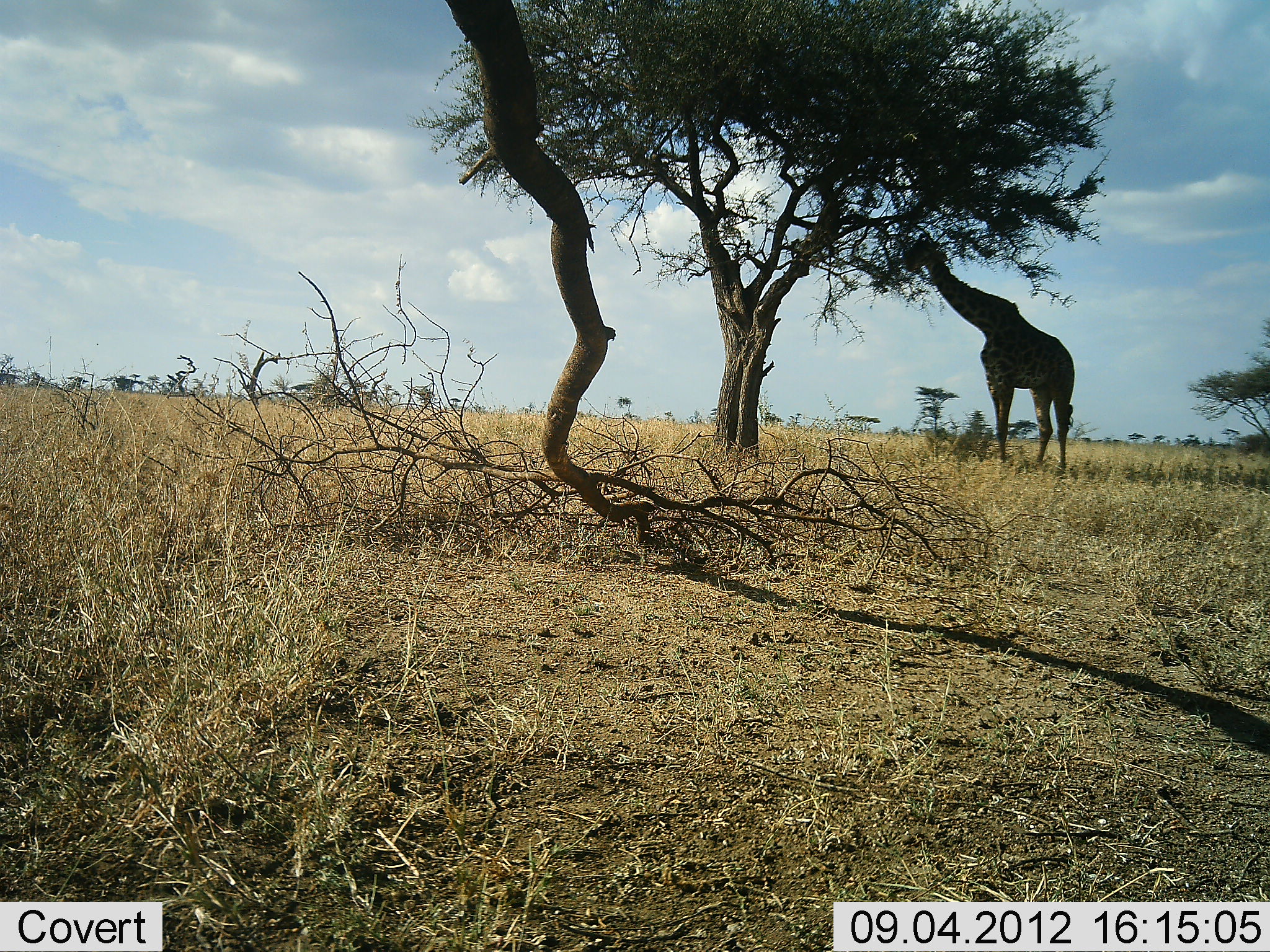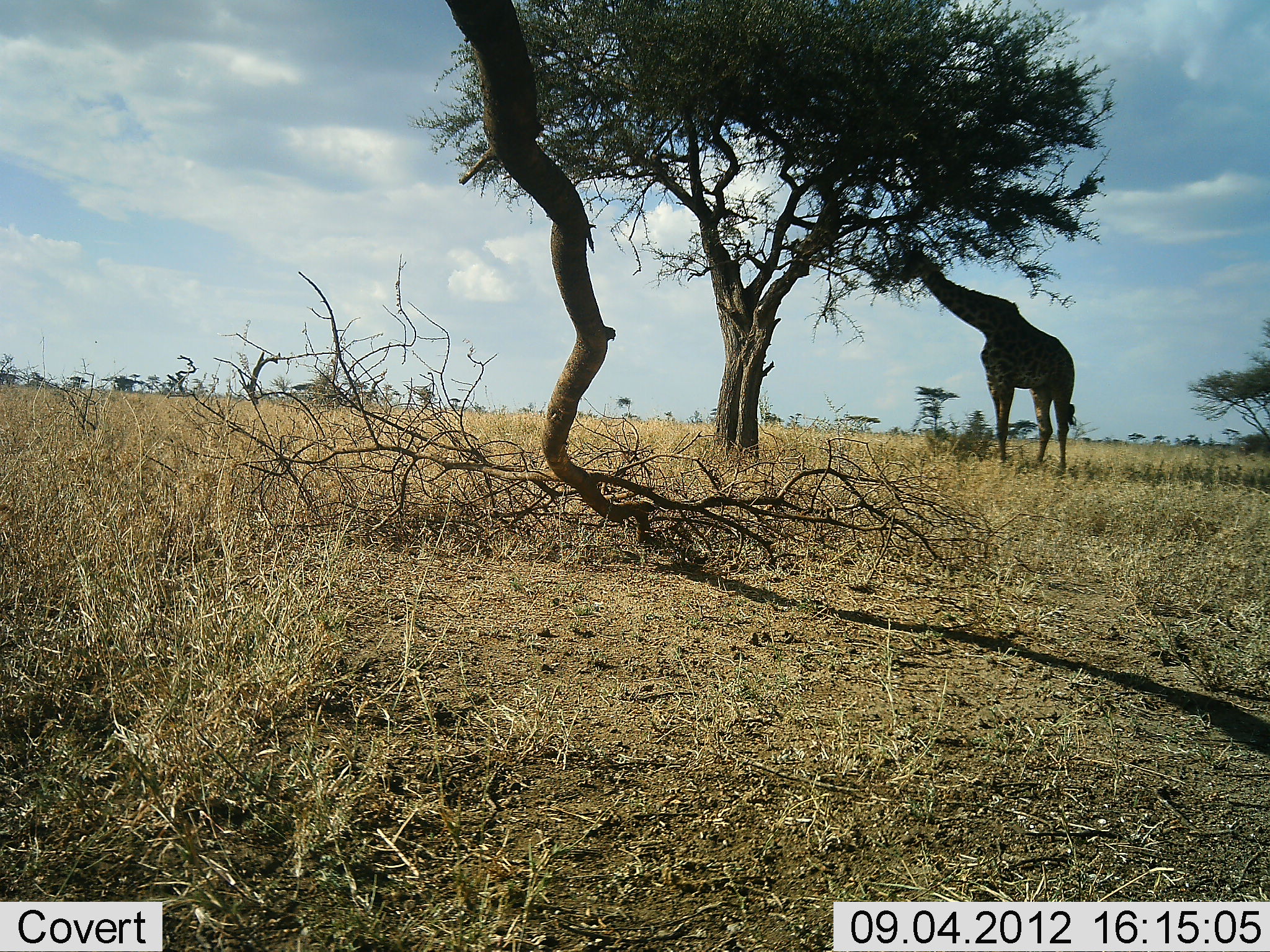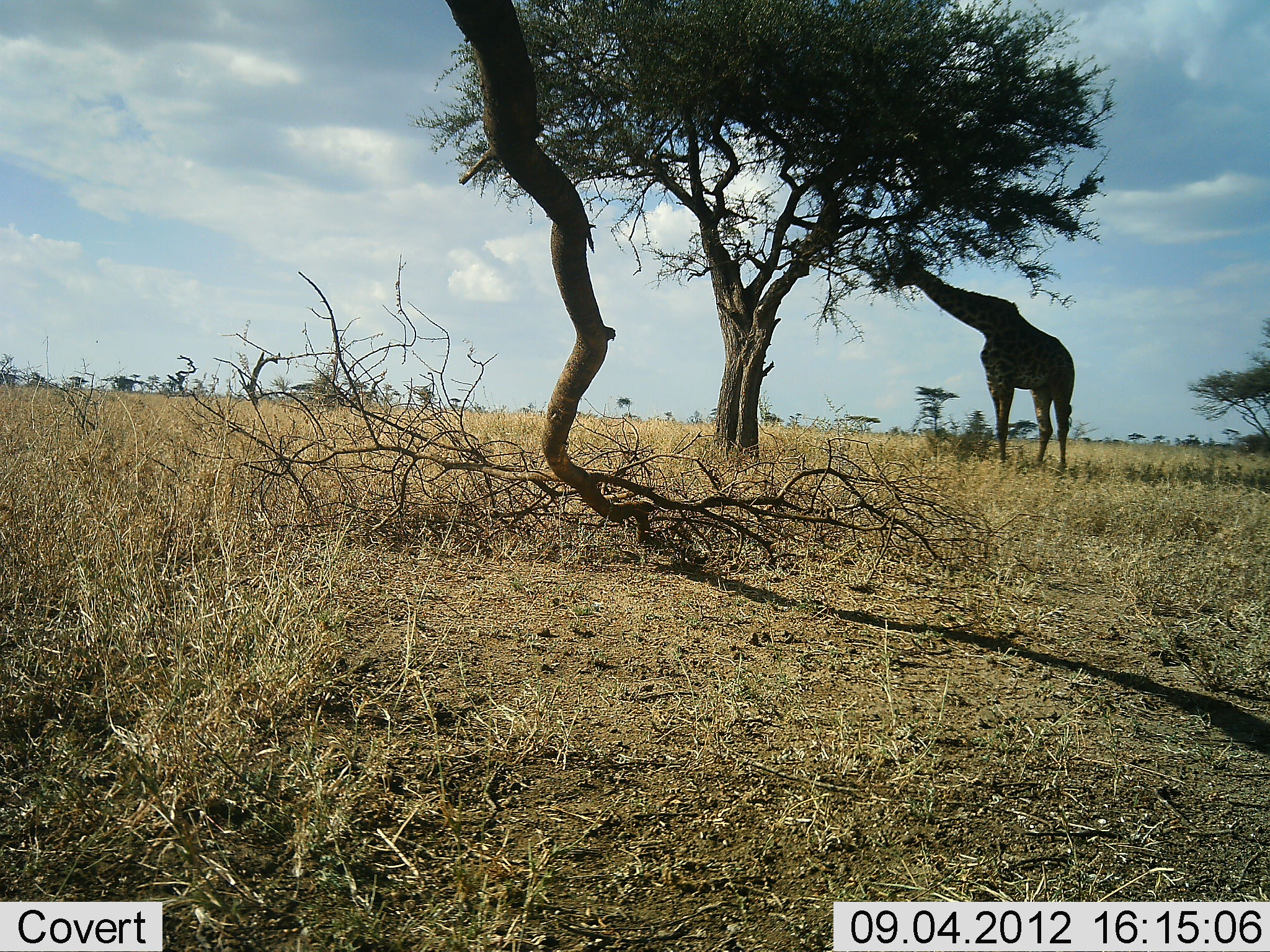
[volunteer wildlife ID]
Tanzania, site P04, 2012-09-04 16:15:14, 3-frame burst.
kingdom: Animalia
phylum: Chordata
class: Mammalia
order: Artiodactyla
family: Giraffidae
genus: Giraffa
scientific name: Giraffa camelopardalis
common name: giraffe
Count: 1.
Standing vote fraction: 30%.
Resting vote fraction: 0%.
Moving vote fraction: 0%.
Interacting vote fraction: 0%.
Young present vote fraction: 0%.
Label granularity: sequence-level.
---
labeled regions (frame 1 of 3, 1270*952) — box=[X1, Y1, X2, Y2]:
animal: box=[901, 230, 1076, 474]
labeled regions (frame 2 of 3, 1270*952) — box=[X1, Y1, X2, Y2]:
animal: box=[894, 238, 1074, 476]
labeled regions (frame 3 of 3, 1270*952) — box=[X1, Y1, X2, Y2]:
animal: box=[891, 244, 1078, 471]